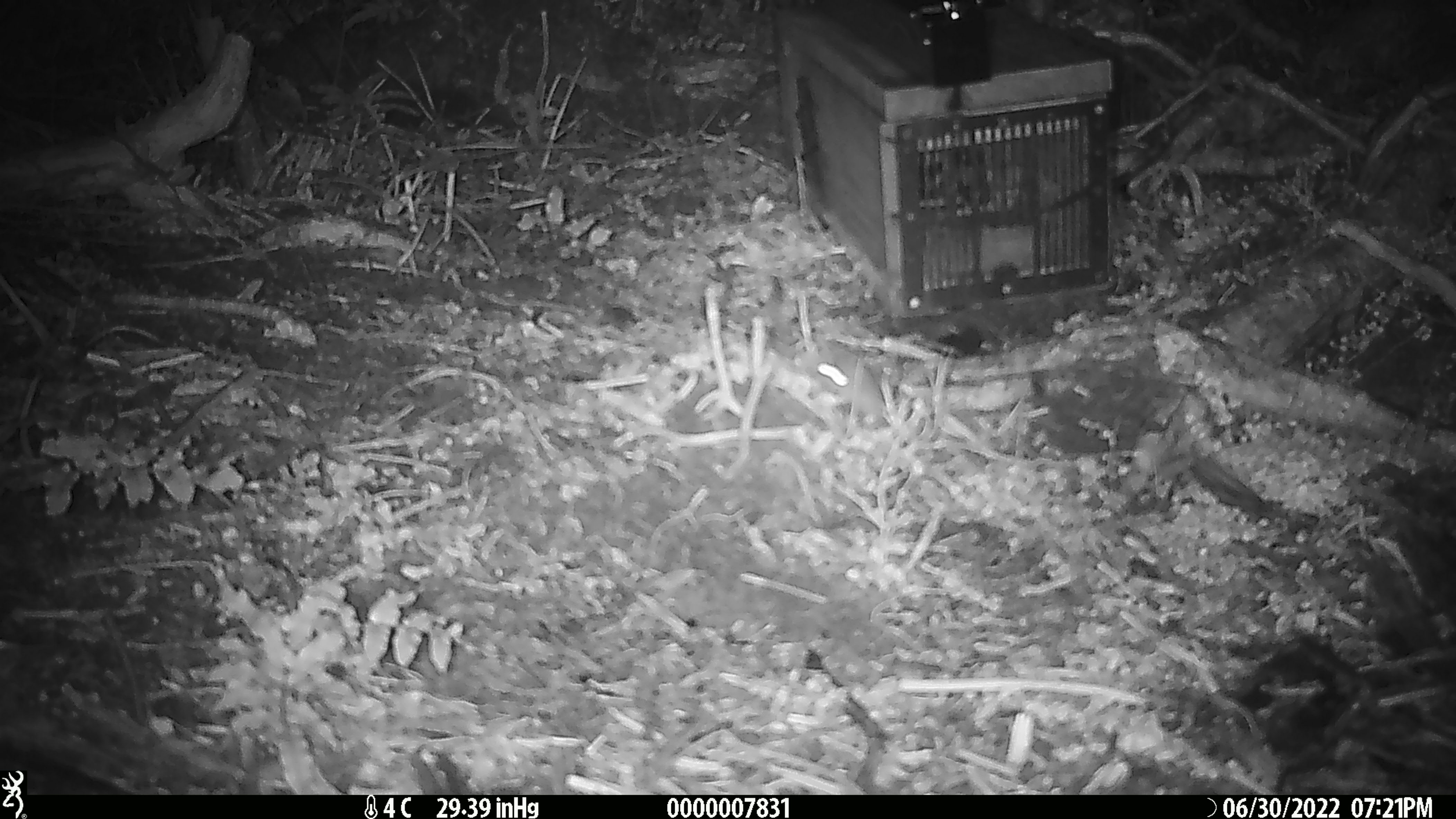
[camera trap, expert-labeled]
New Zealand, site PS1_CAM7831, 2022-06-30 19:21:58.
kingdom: Animalia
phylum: Chordata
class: Mammalia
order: Rodentia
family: Muridae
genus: Mus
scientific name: Mus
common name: mouse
Mouse (Mus).